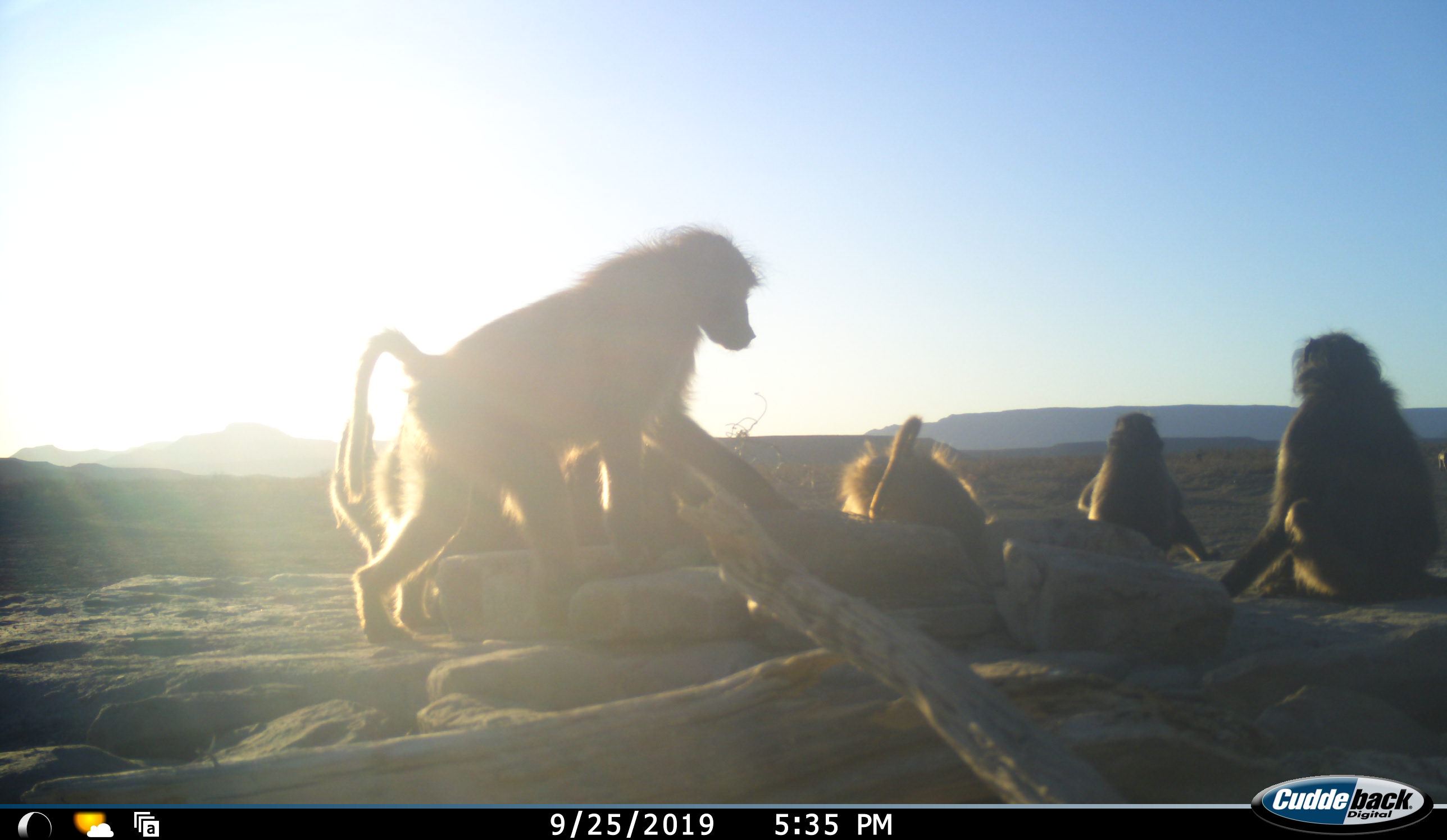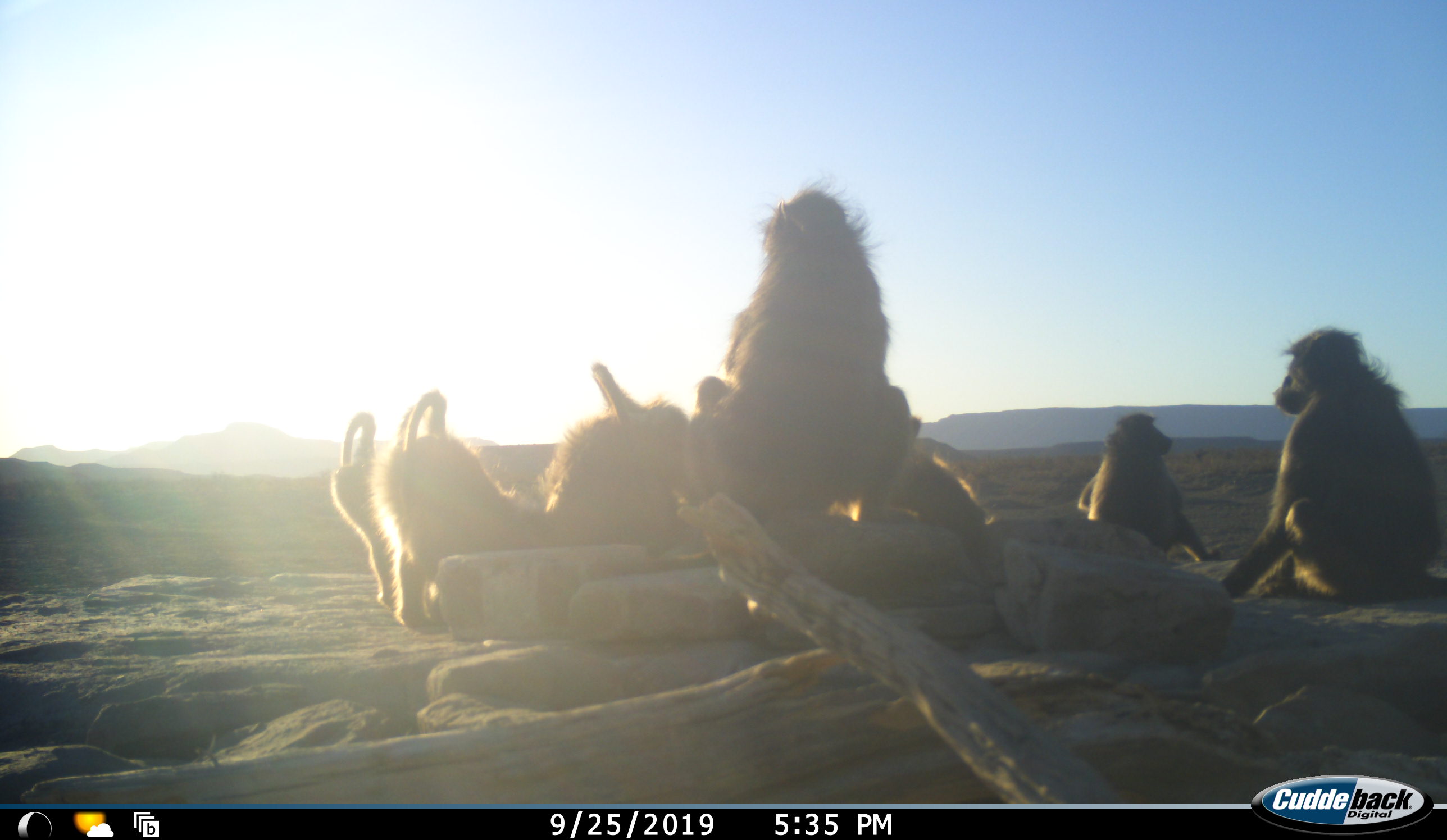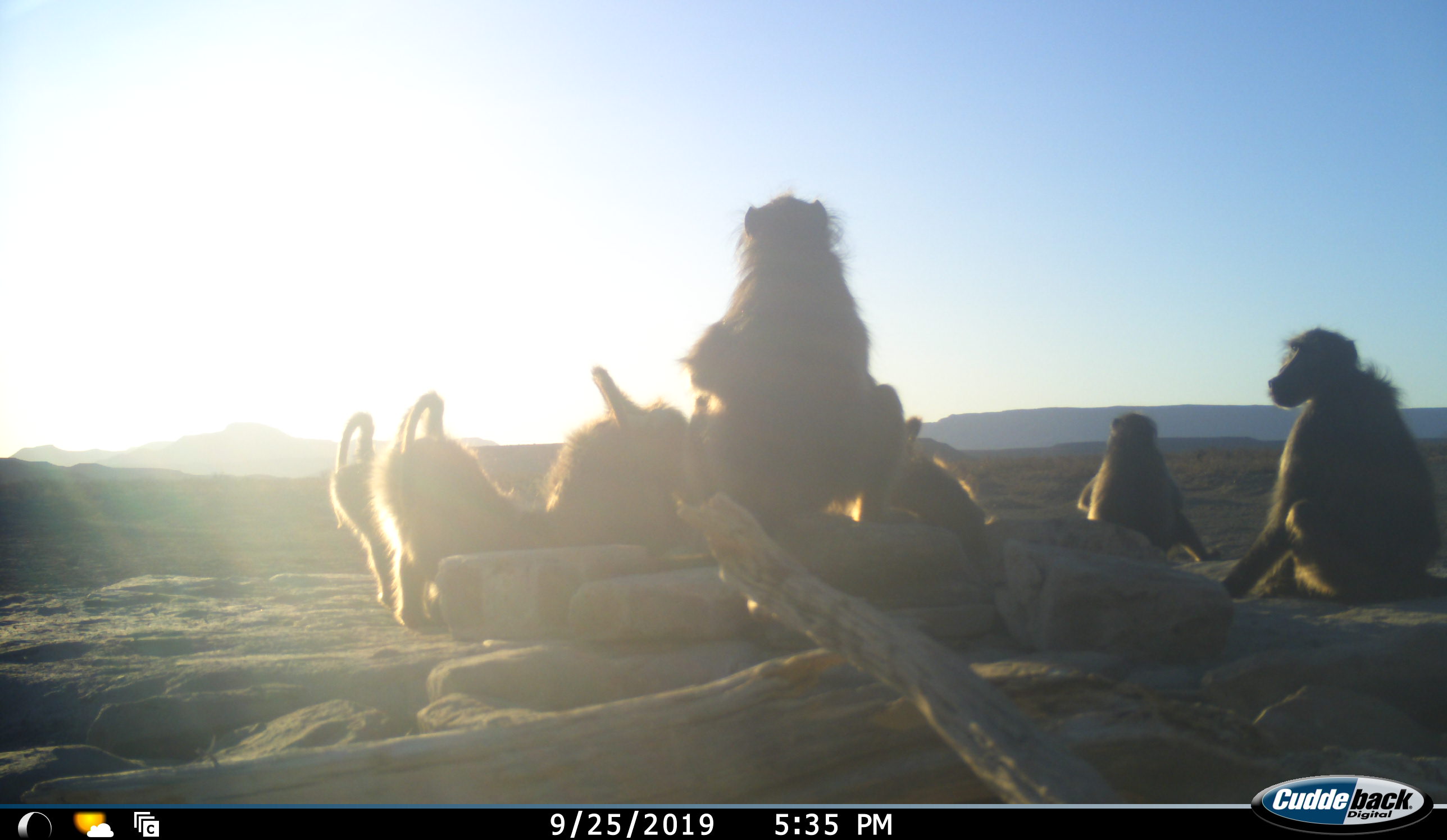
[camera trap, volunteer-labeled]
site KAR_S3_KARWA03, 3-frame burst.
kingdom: Animalia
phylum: Chordata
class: Mammalia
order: Primates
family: Cercopithecidae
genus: Papio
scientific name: Papio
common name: baboon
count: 7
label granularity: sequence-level